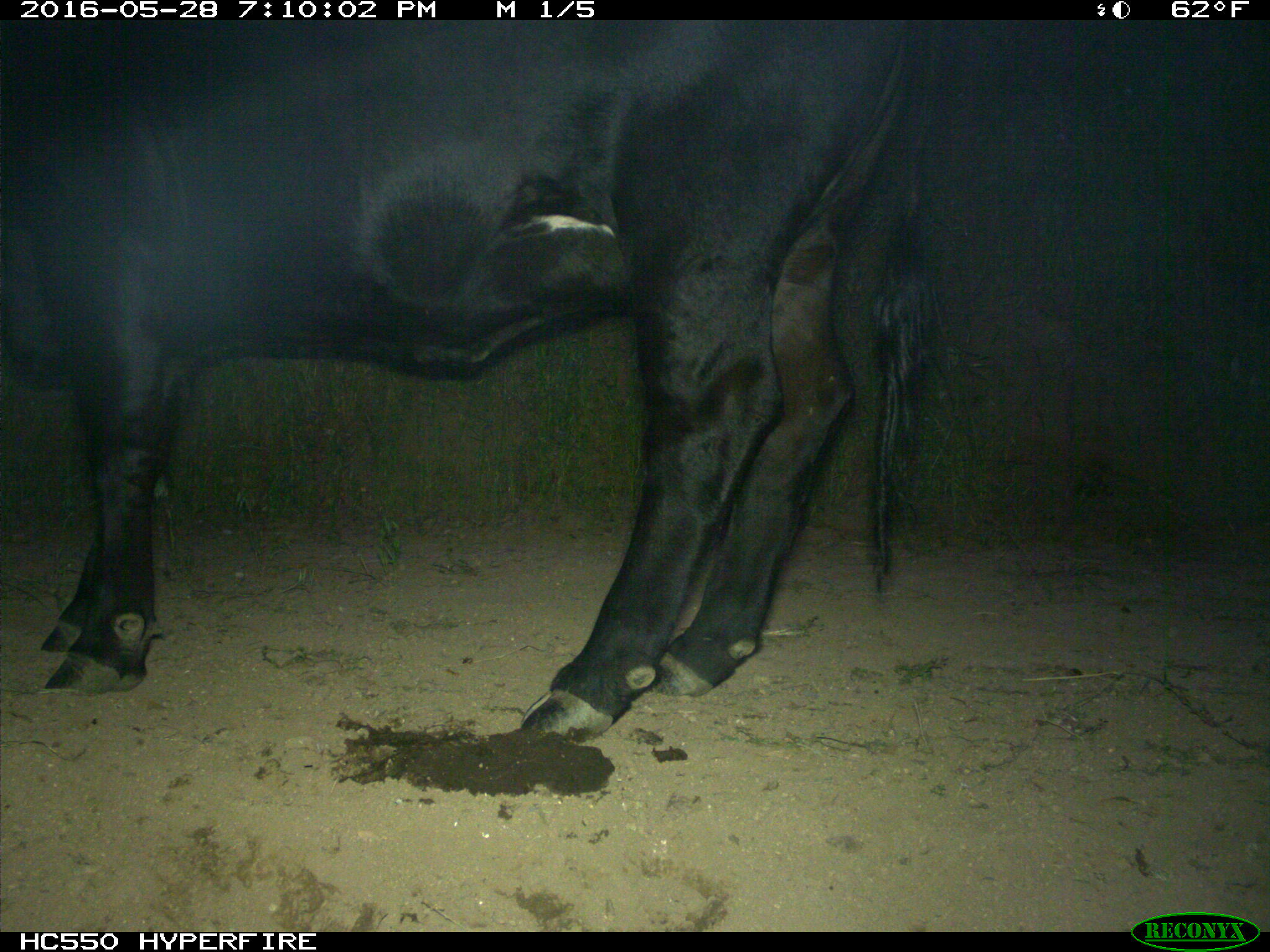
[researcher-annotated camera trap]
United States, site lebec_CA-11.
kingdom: Animalia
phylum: Chordata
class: Mammalia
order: Artiodactyla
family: Bovidae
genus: Bos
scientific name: Bos taurus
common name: domestic cow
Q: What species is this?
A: Bos taurus (domestic cow).